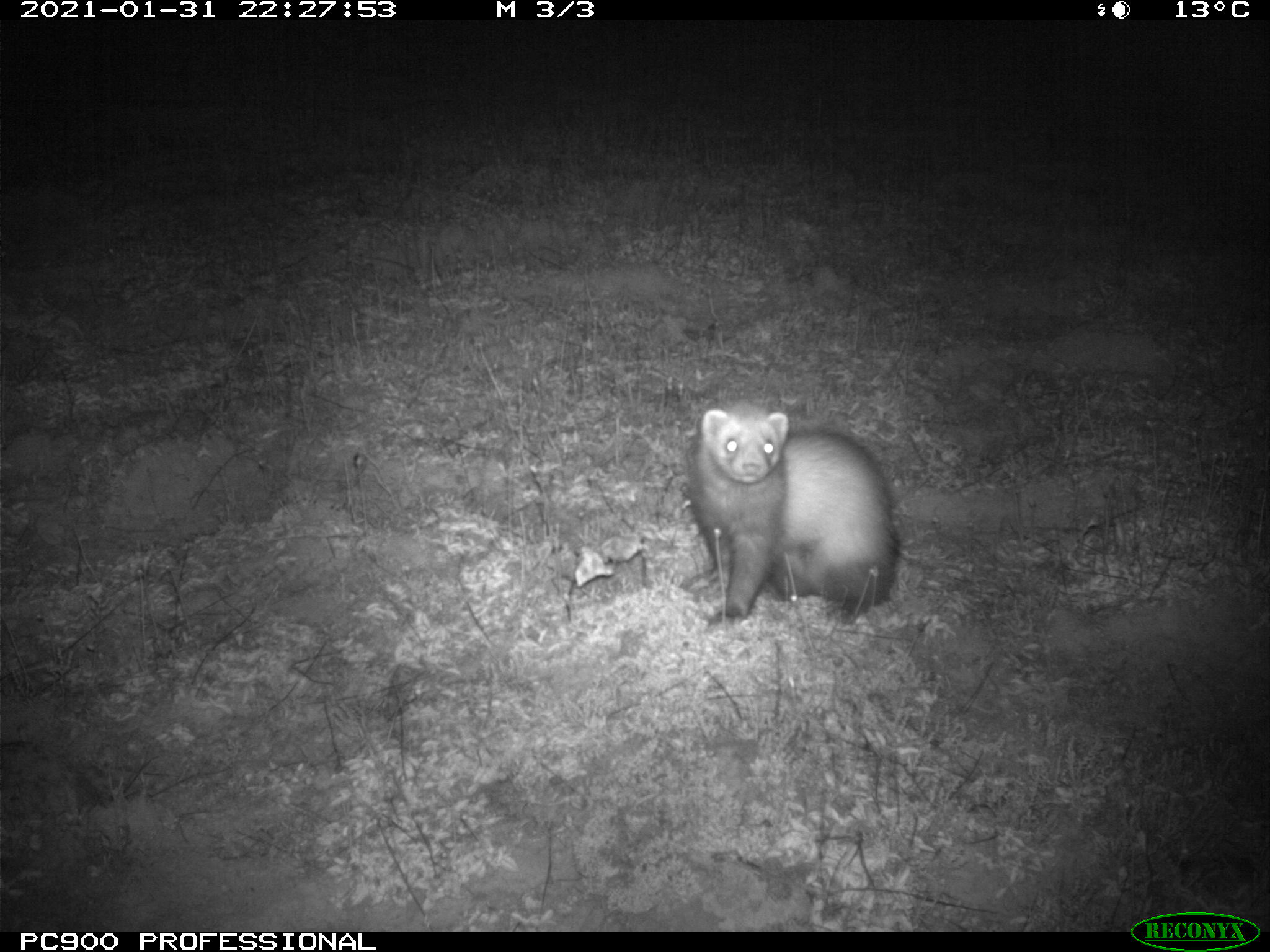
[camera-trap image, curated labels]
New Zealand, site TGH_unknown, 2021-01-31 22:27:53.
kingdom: Animalia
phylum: Chordata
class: Mammalia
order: Carnivora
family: Mustelidae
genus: Mustela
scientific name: Mustela furo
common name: ferret